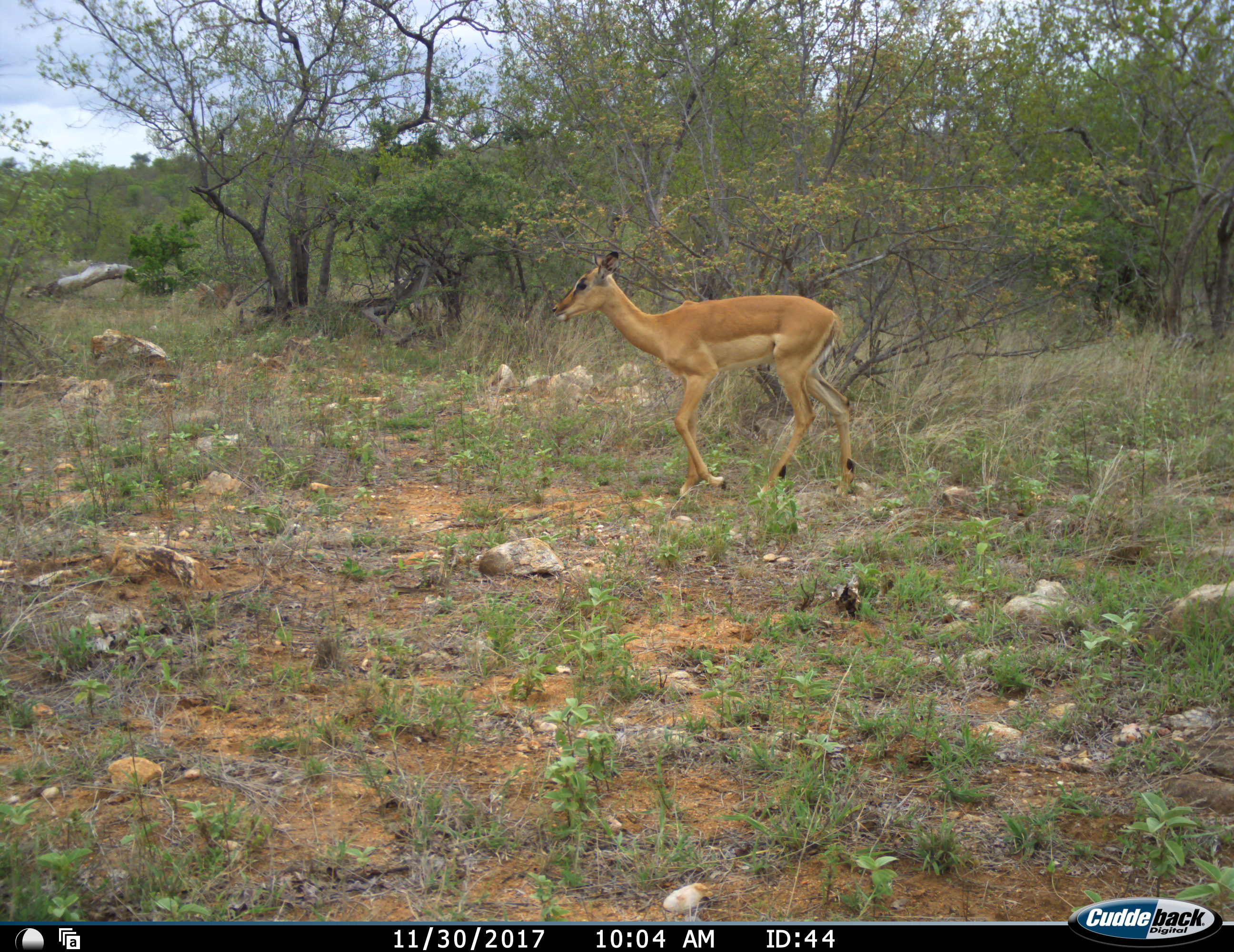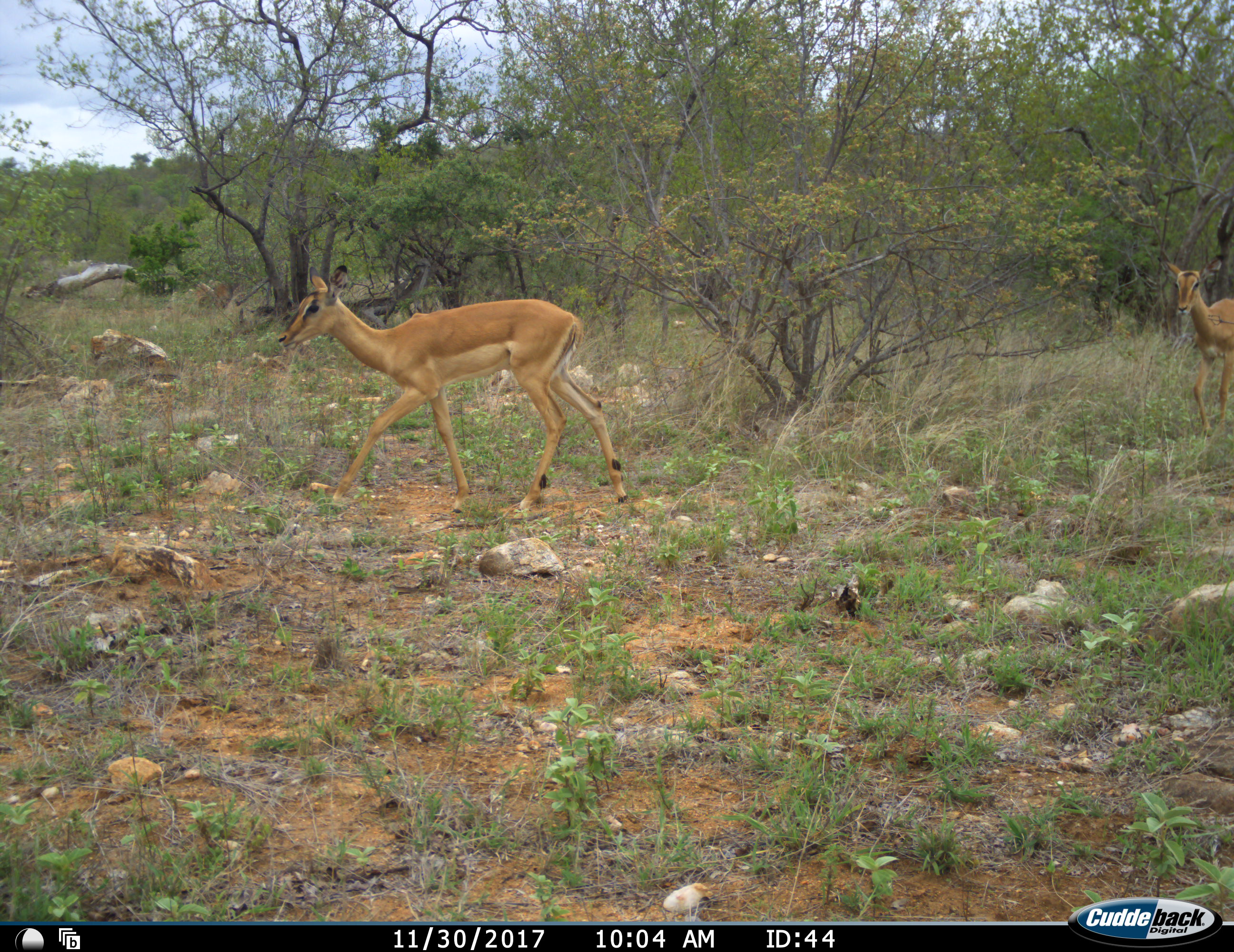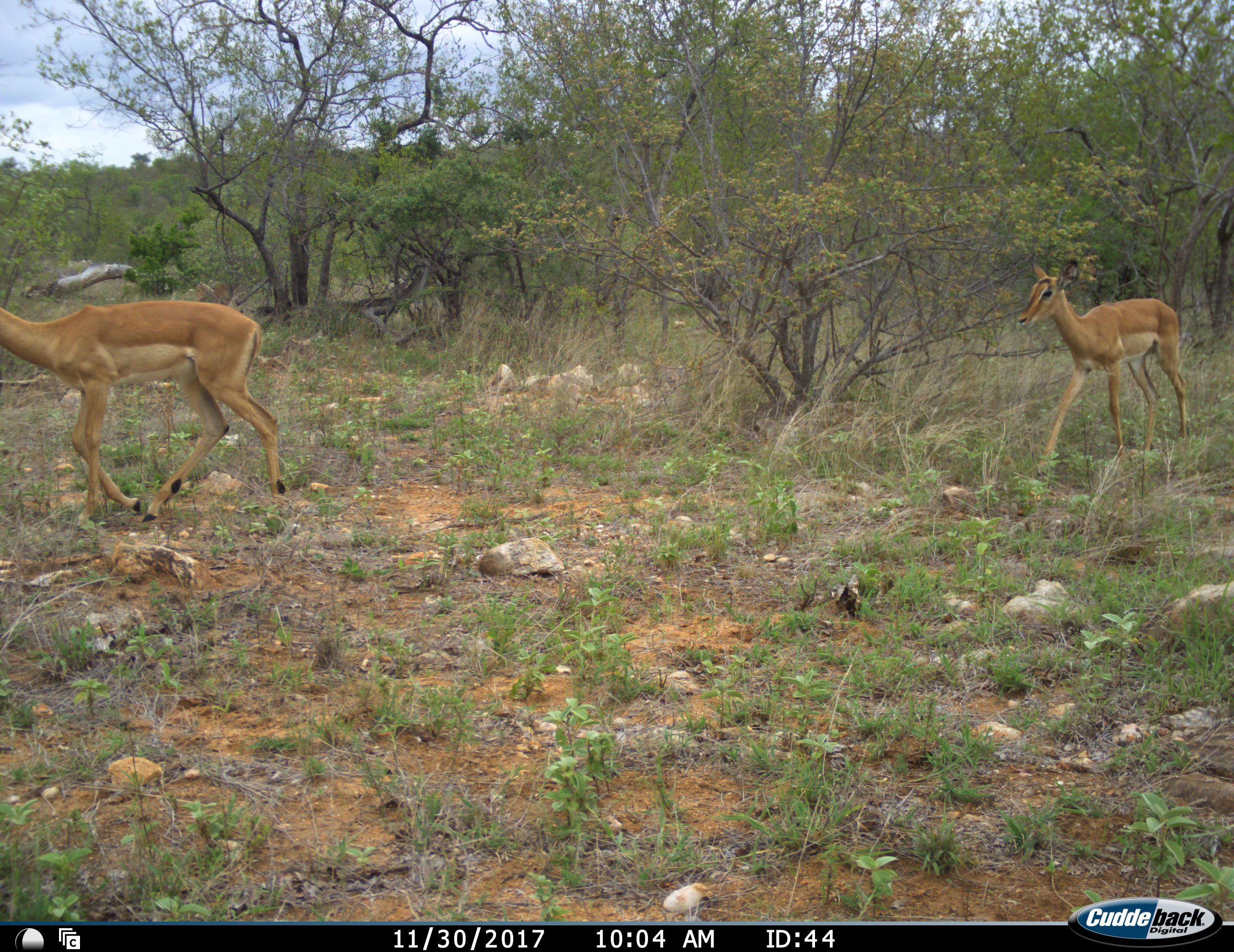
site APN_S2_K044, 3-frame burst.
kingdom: Animalia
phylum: Chordata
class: Mammalia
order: Artiodactyla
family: Bovidae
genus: Aepyceros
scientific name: Aepyceros melampus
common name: impala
Impala (Aepyceros melampus), count 2. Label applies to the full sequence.